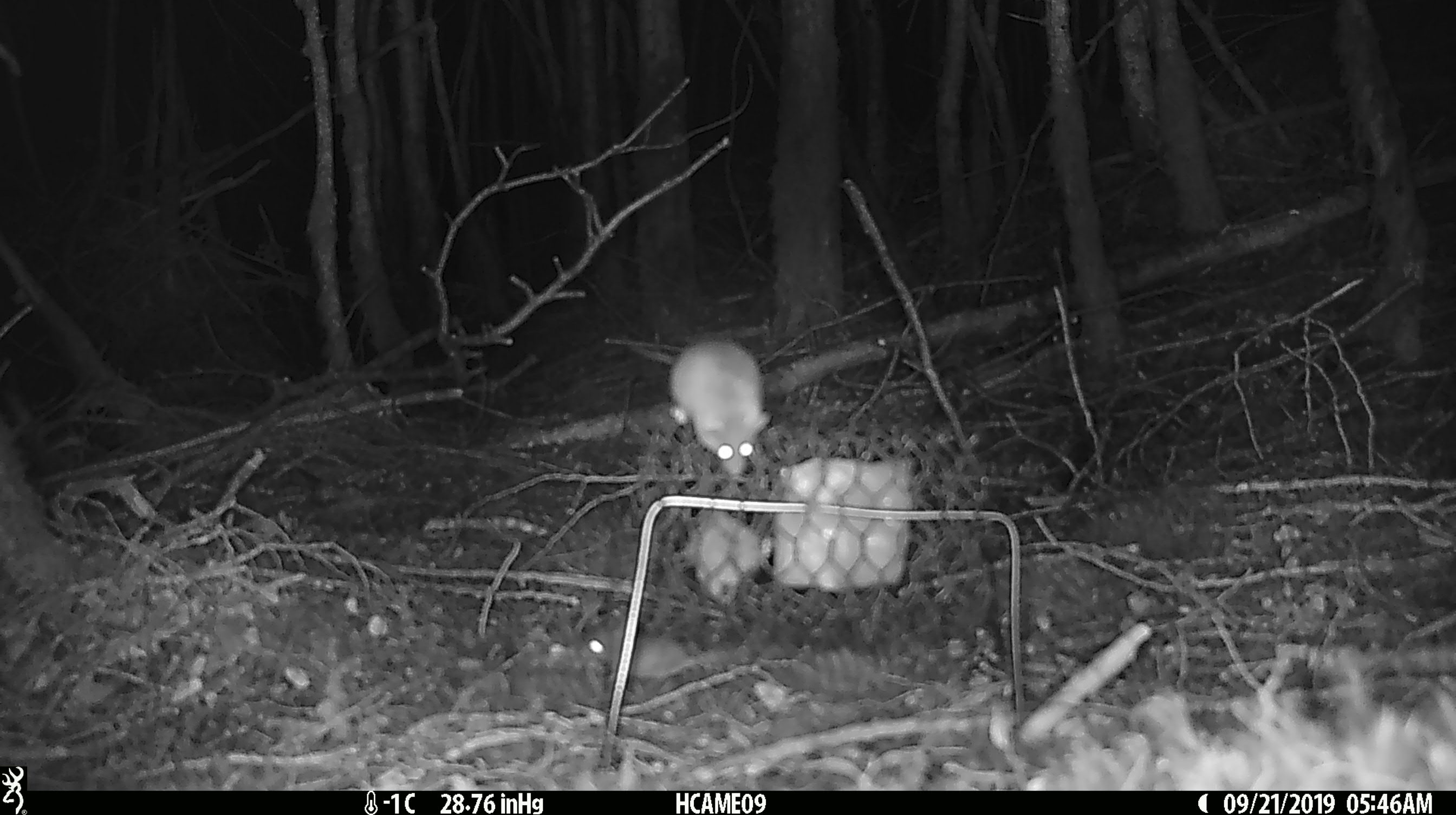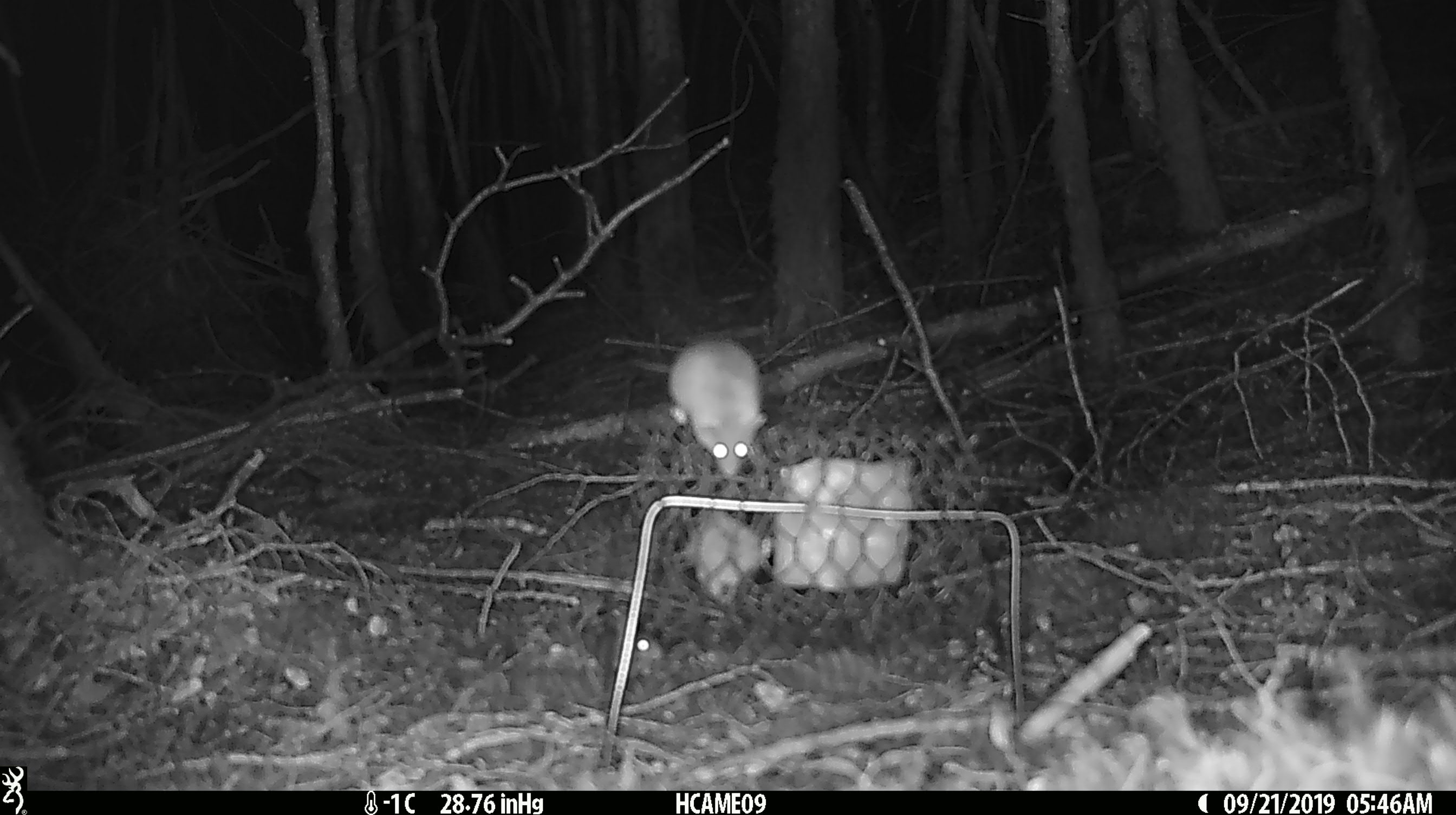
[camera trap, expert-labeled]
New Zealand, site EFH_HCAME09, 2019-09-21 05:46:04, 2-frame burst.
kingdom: Animalia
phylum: Chordata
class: Mammalia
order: Rodentia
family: Muridae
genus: Mus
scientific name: Mus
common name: mouse